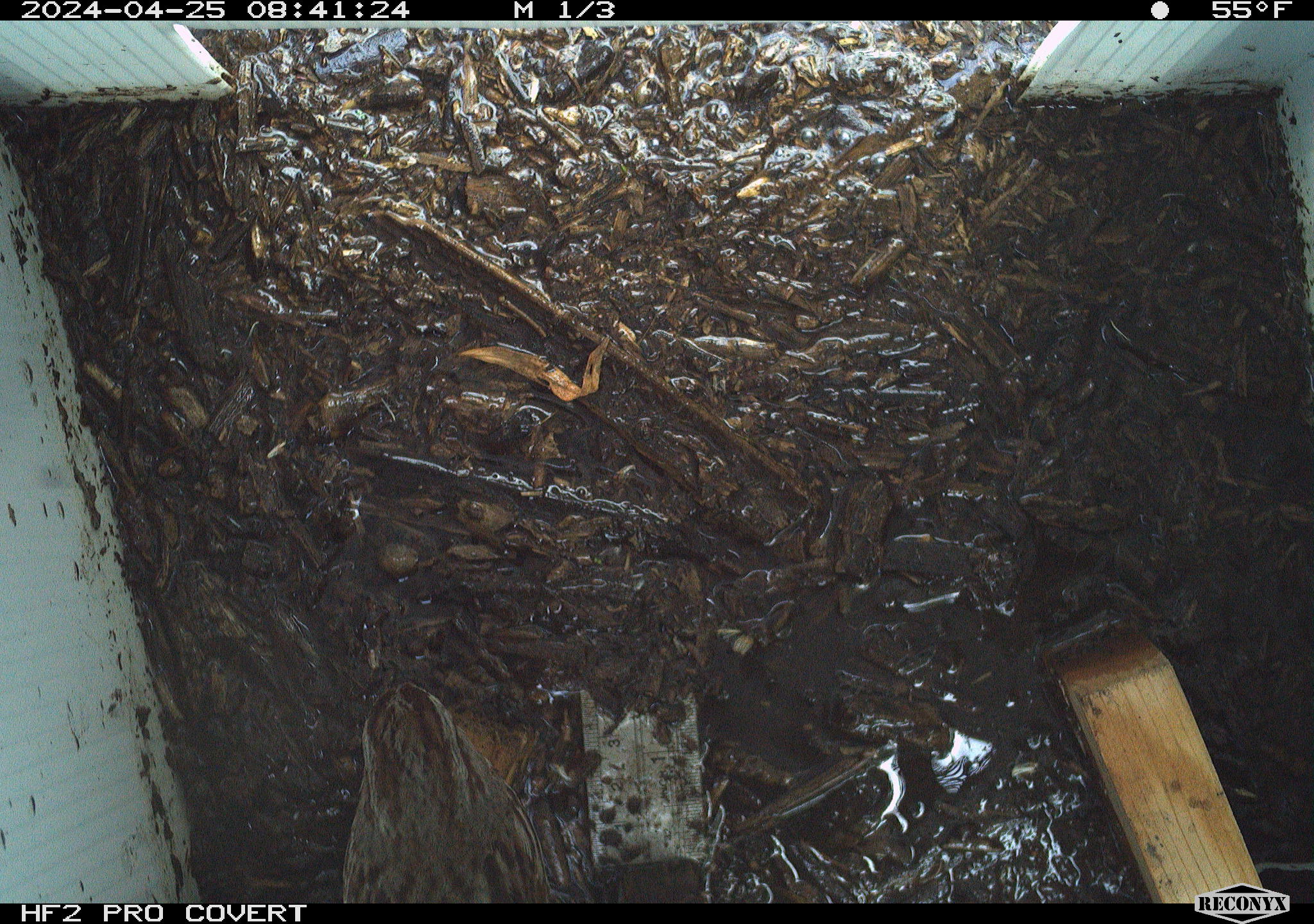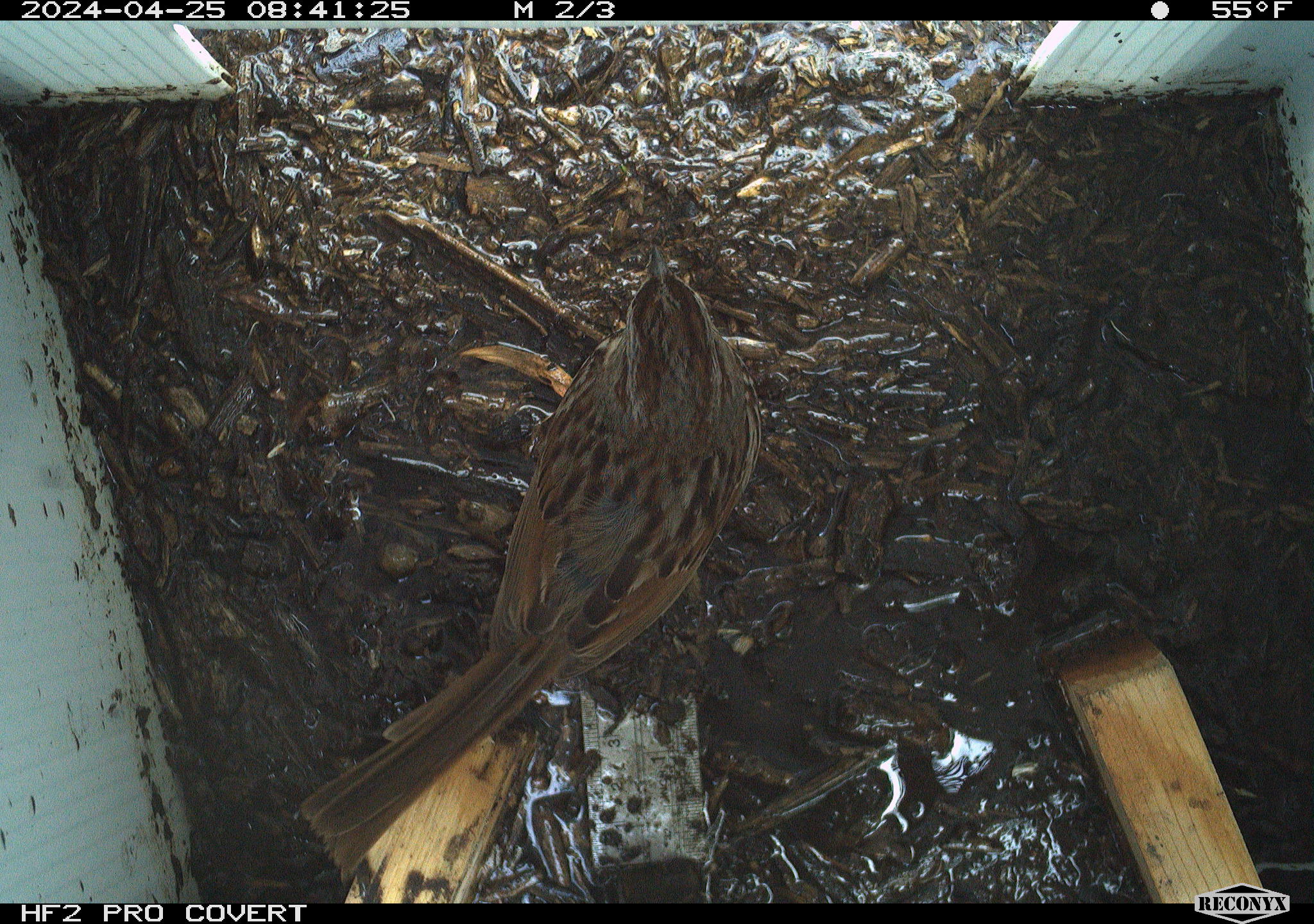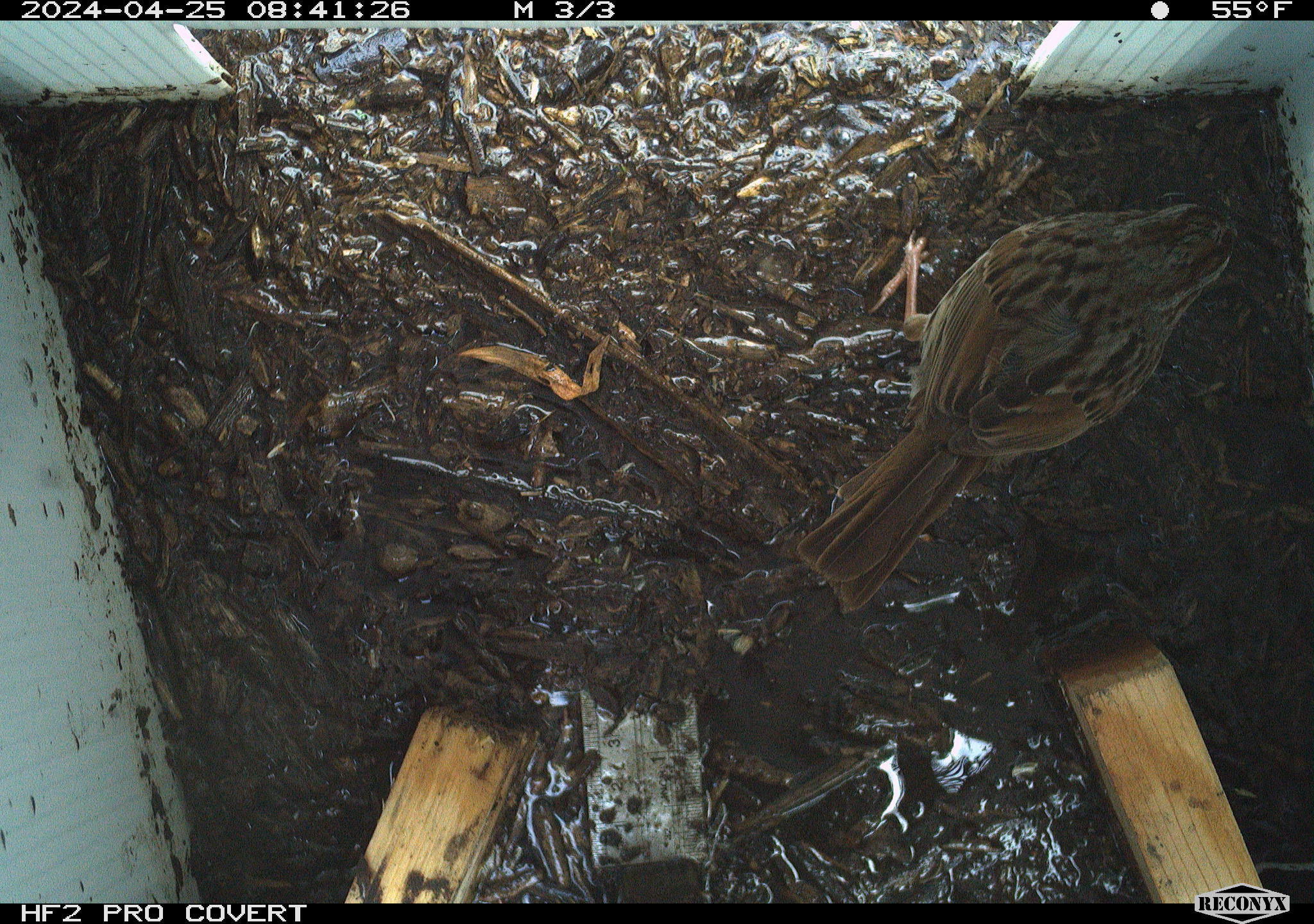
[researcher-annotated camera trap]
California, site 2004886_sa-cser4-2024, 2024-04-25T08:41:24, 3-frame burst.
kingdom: Animalia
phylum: Chordata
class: Aves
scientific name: Aves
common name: bird